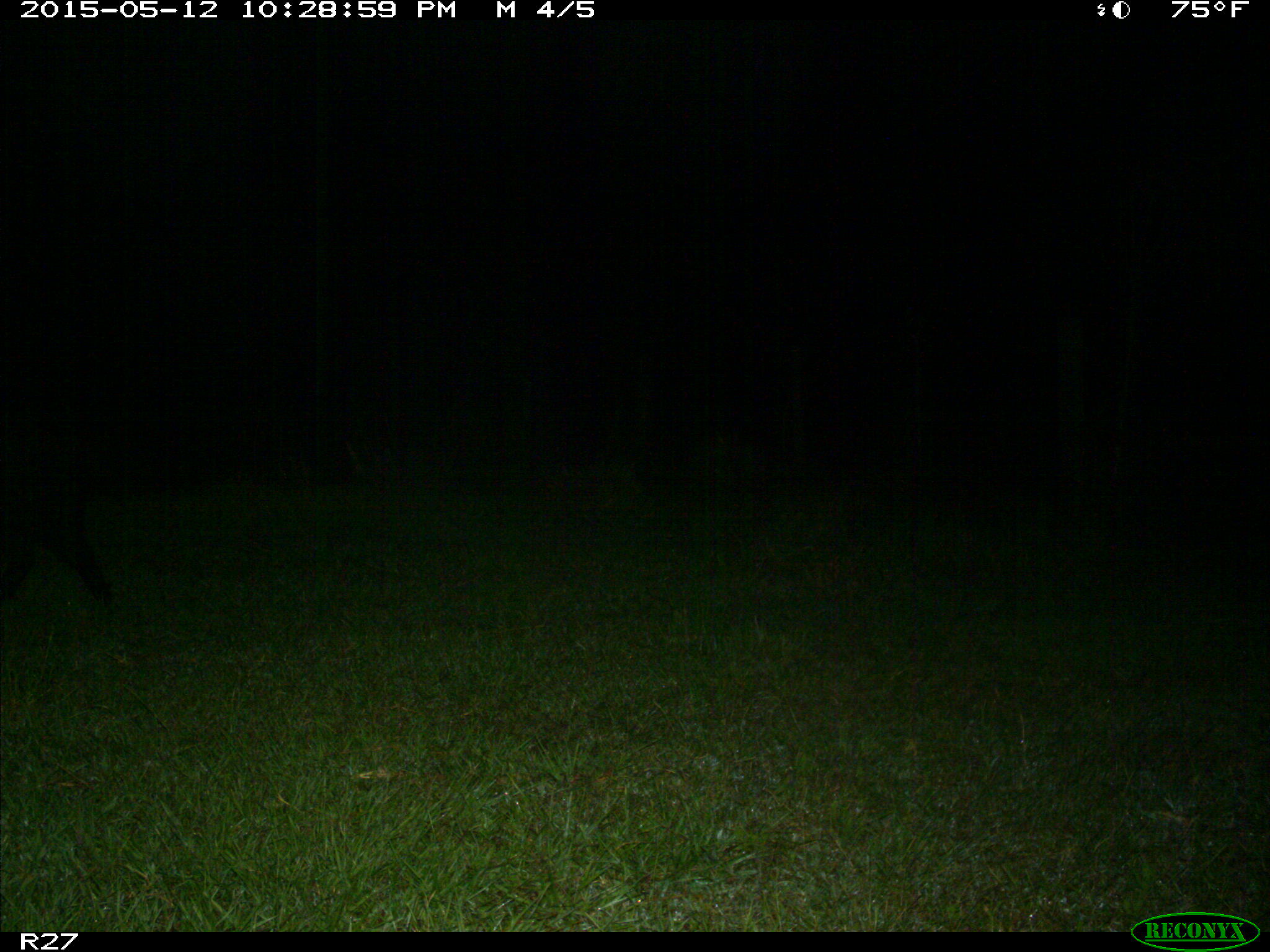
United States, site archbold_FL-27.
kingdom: Animalia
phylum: Chordata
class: Mammalia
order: Artiodactyla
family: Suidae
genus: Sus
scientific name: Sus scrofa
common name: wild boar